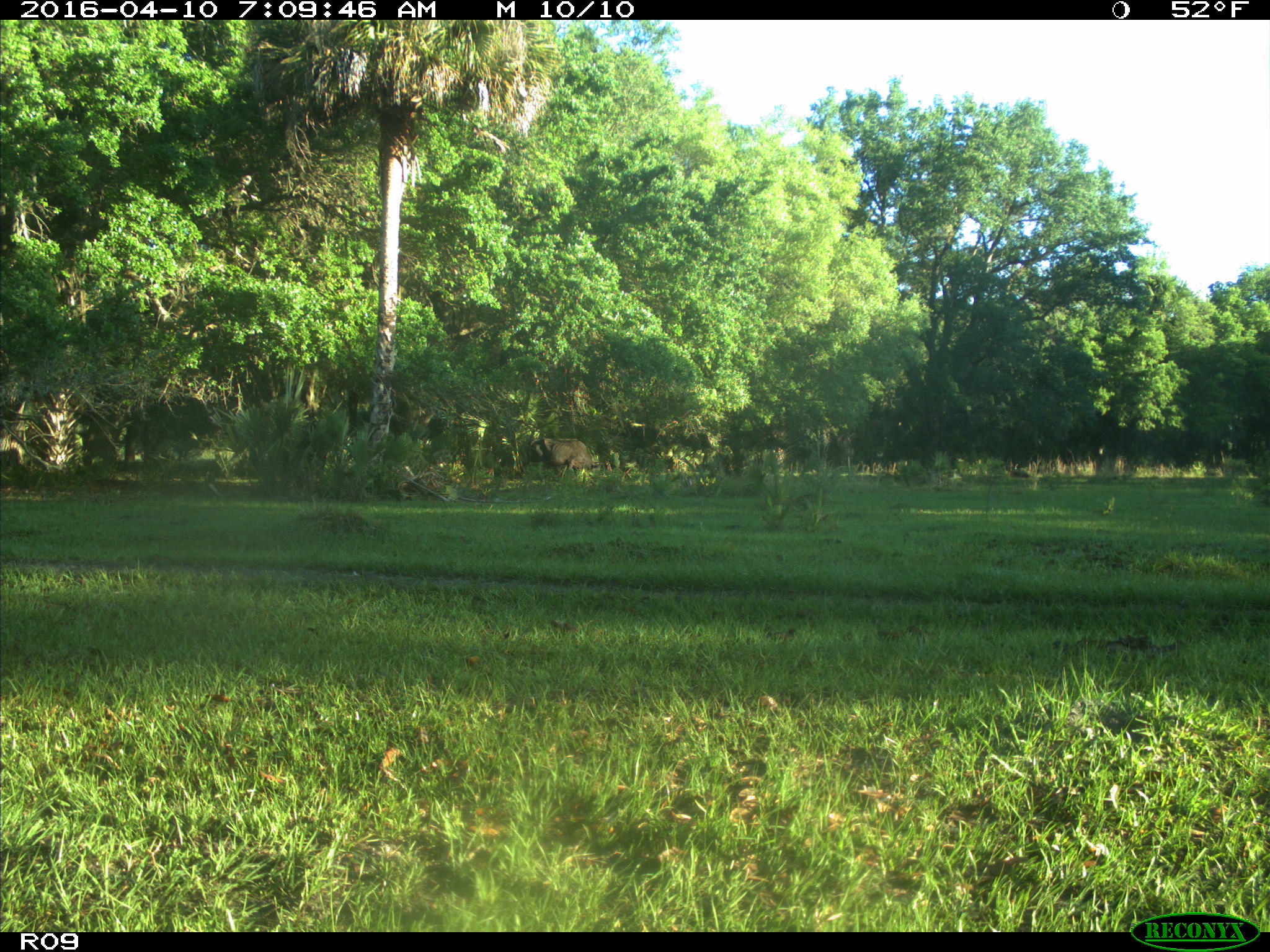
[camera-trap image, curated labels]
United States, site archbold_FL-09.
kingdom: Animalia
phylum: Chordata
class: Mammalia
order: Artiodactyla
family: Bovidae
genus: Bos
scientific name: Bos taurus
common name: domestic cow